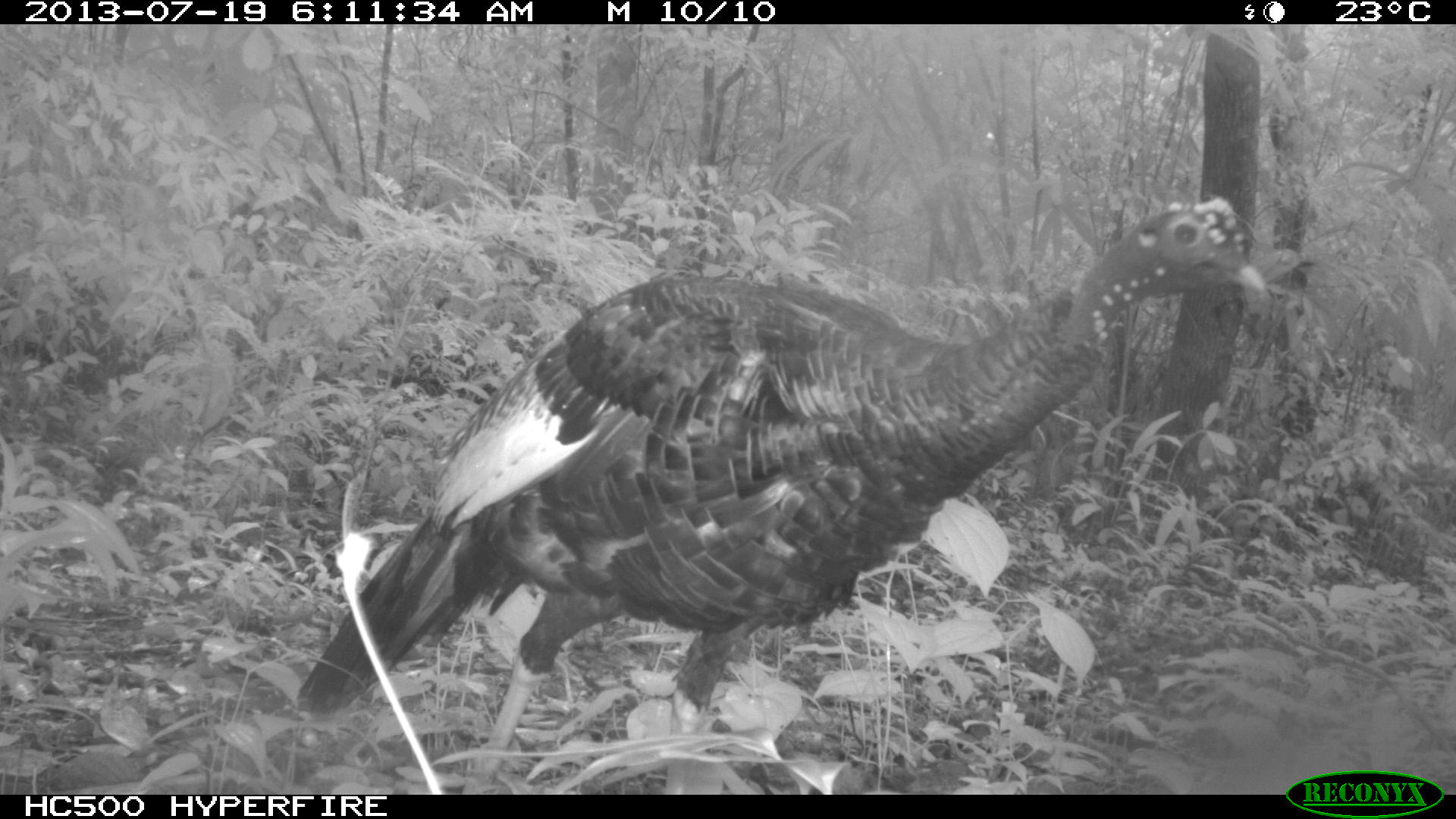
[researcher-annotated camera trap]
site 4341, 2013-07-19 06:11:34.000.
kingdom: Animalia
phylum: Chordata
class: Aves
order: Galliformes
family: Phasianidae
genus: Meleagris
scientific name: Meleagris ocellata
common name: ocellated turkey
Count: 1.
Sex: male.